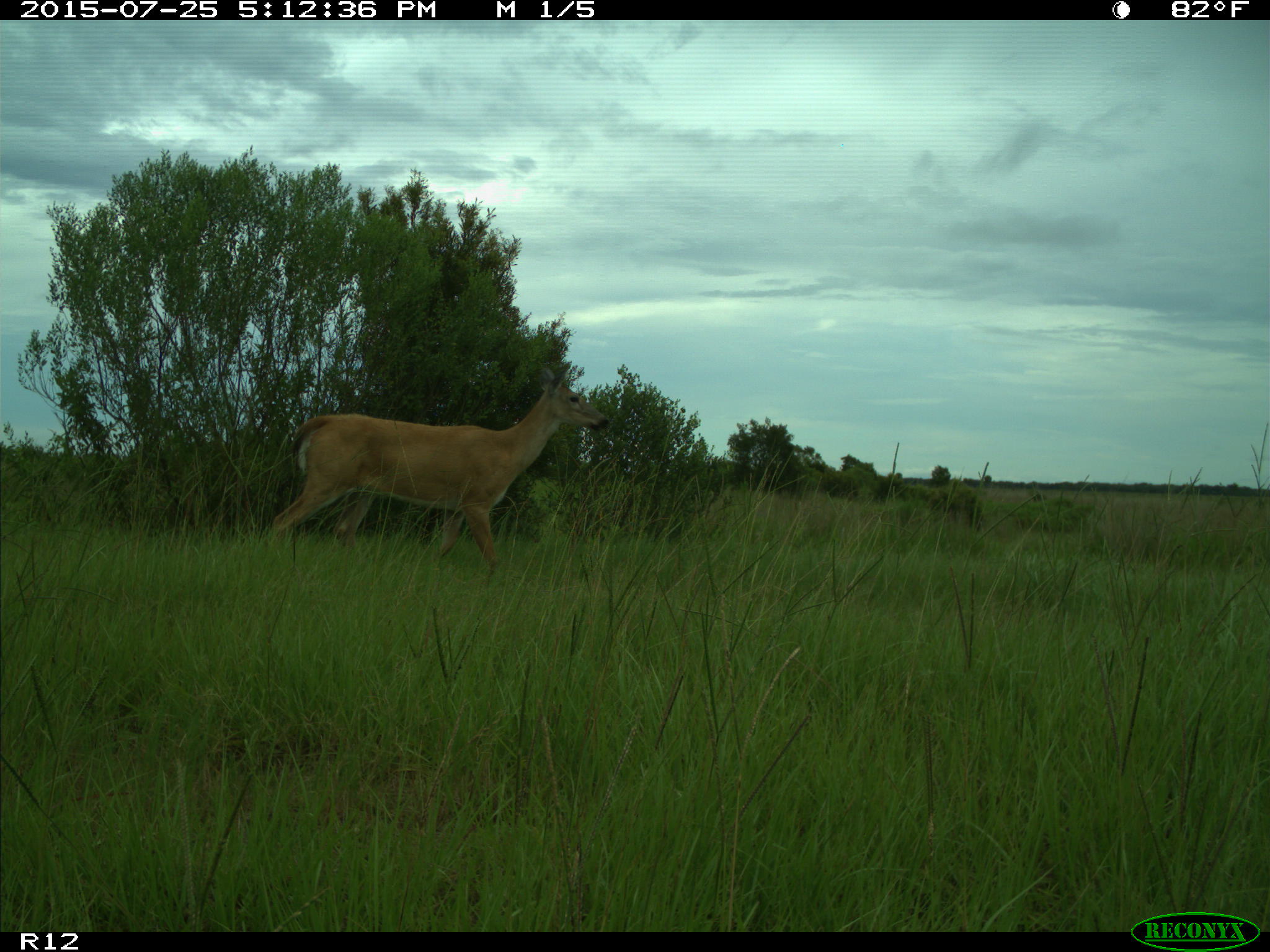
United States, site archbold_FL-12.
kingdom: Animalia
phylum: Chordata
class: Mammalia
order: Artiodactyla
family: Cervidae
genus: Odocoileus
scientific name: Odocoileus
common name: deer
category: unidentified deer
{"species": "unidentified deer (deer) (Odocoileus)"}